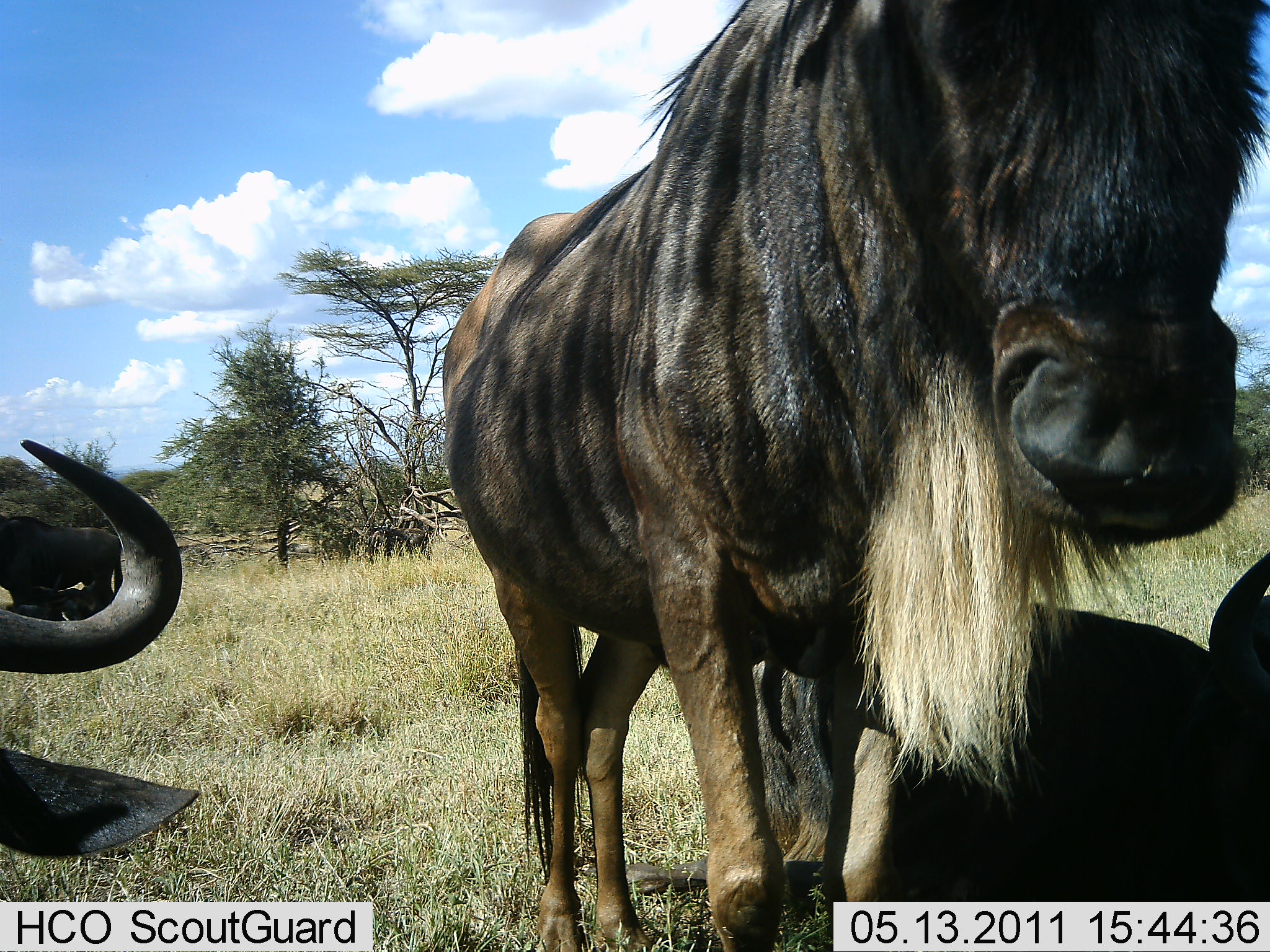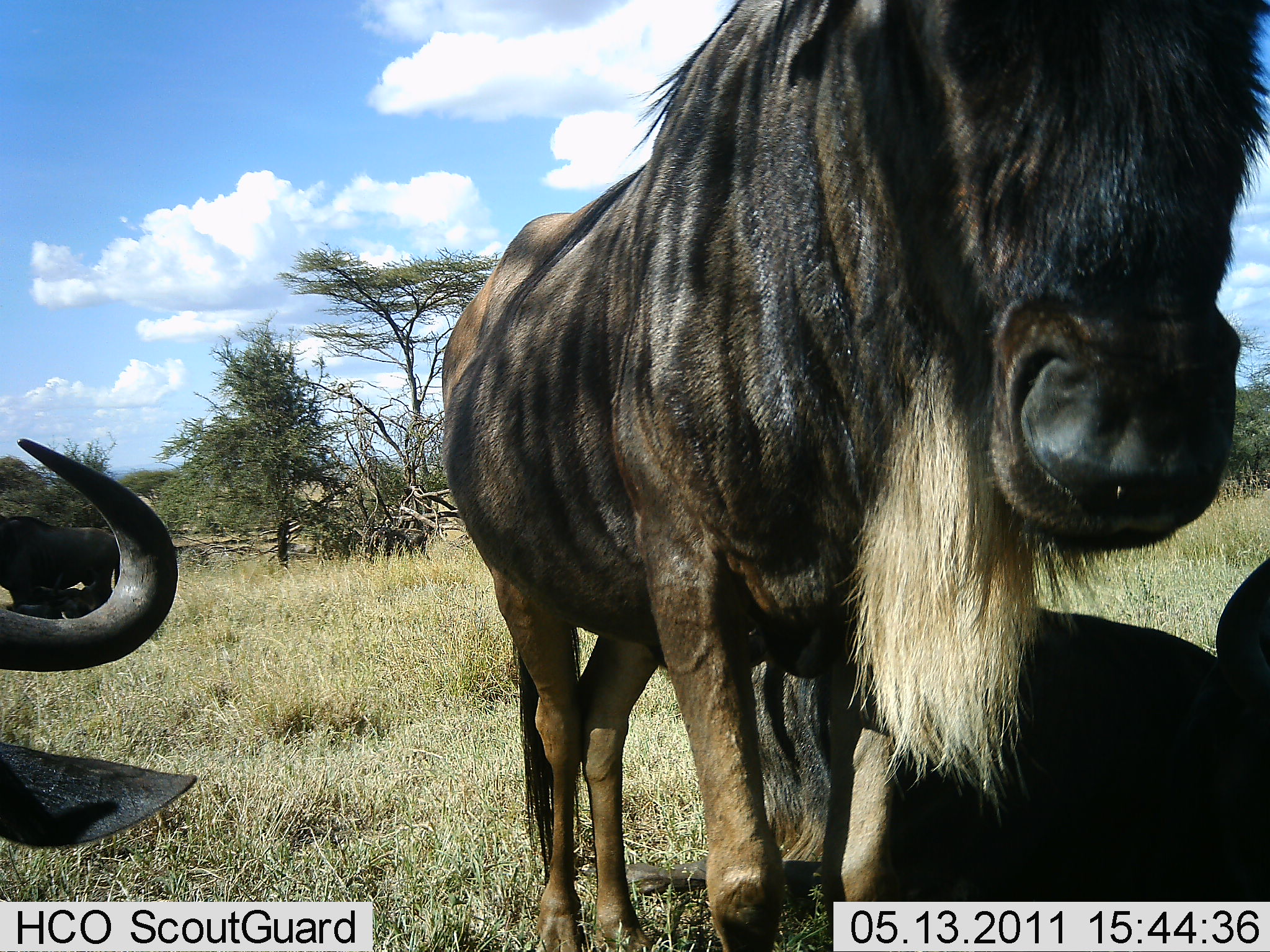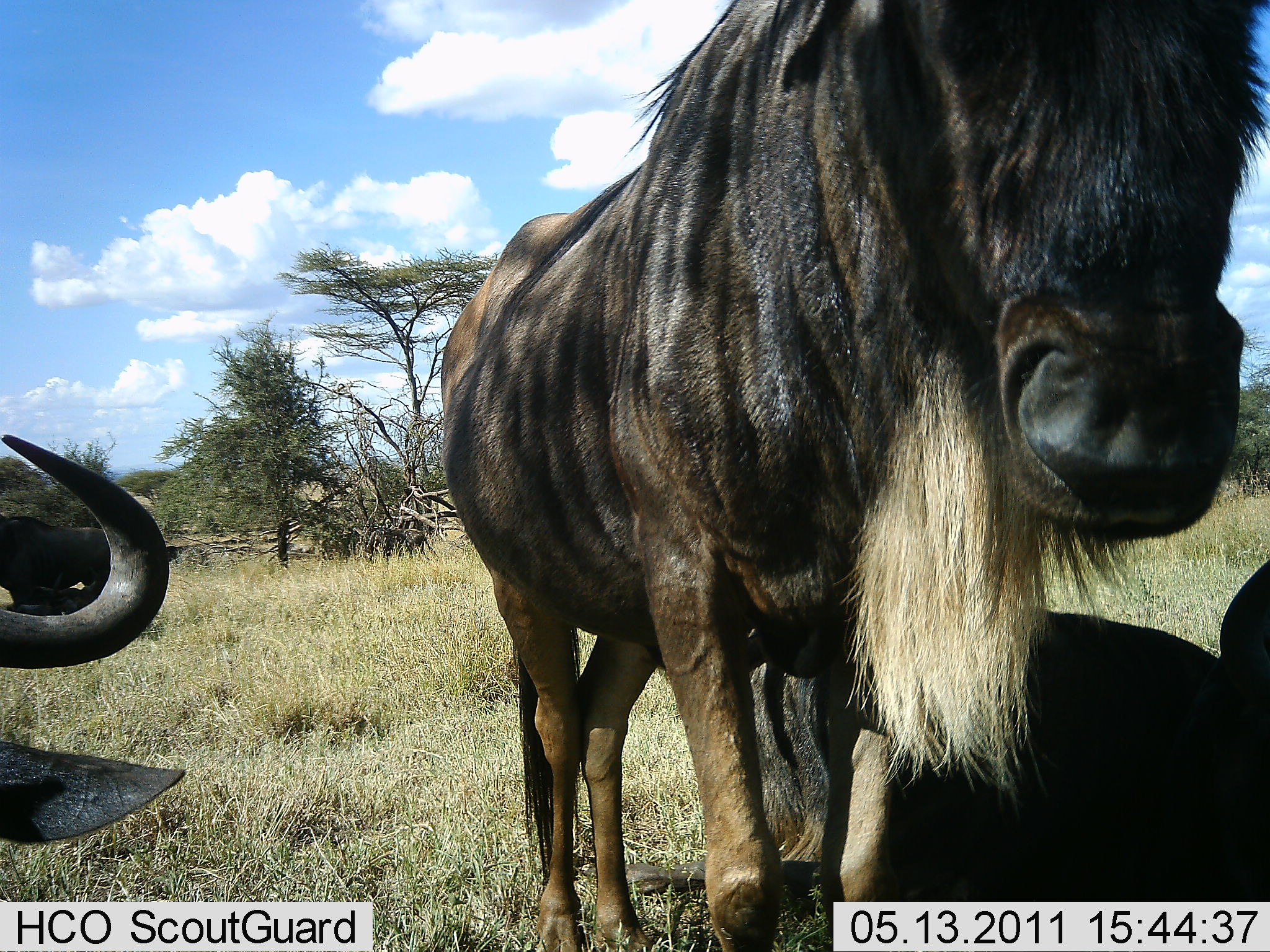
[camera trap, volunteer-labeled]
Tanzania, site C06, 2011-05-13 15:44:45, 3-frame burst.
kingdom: Animalia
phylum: Chordata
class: Mammalia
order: Artiodactyla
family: Bovidae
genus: Connochaetes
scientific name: Connochaetes taurinus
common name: blue wildebeest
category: wildebeest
Wildebeest (blue wildebeest) (Connochaetes taurinus), count 4. Behavior (volunteer vote fractions): standing 82%, resting 64%, moving 18%, interacting 0%. Young present (vote fraction): 0%. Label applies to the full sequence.